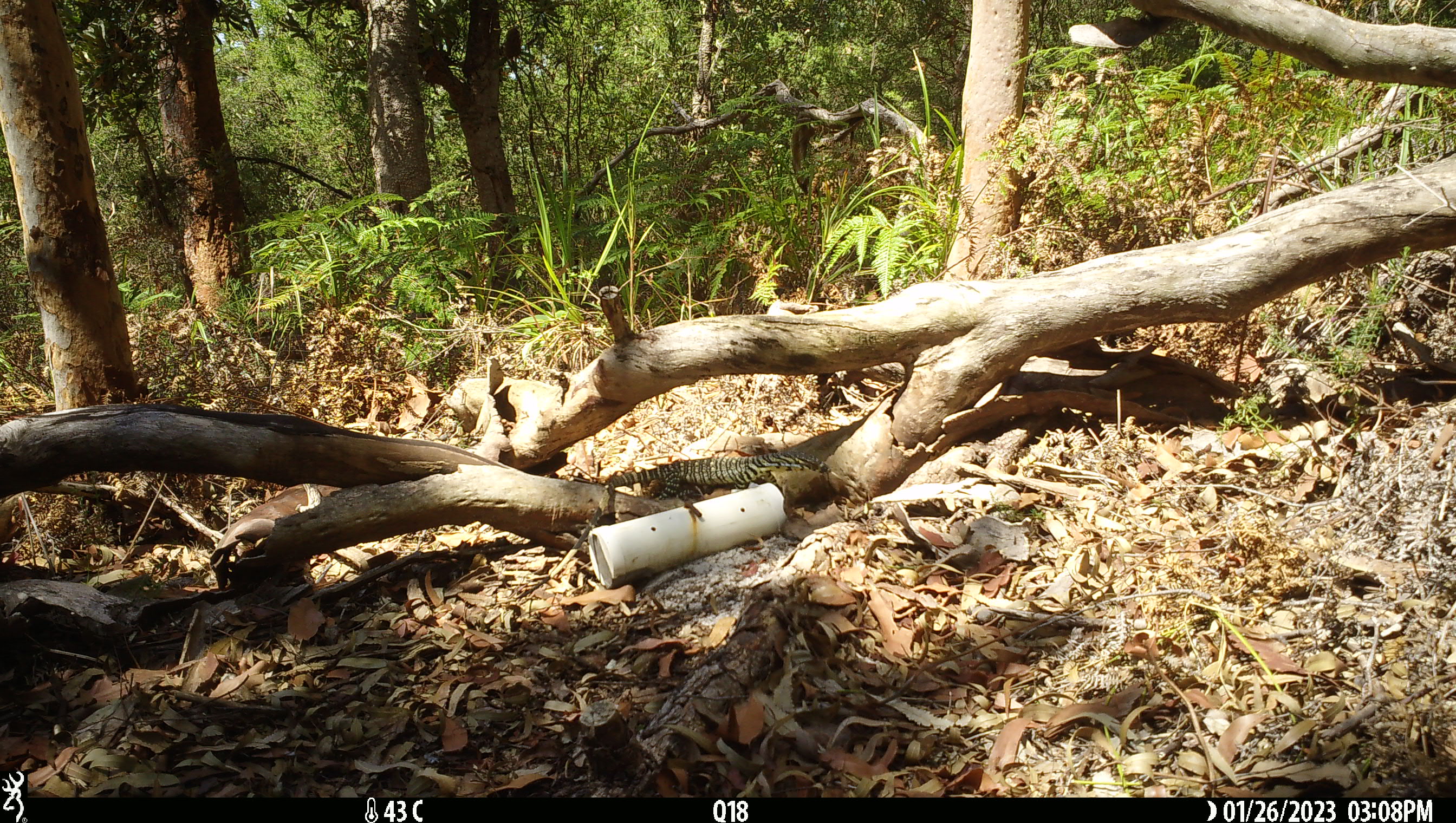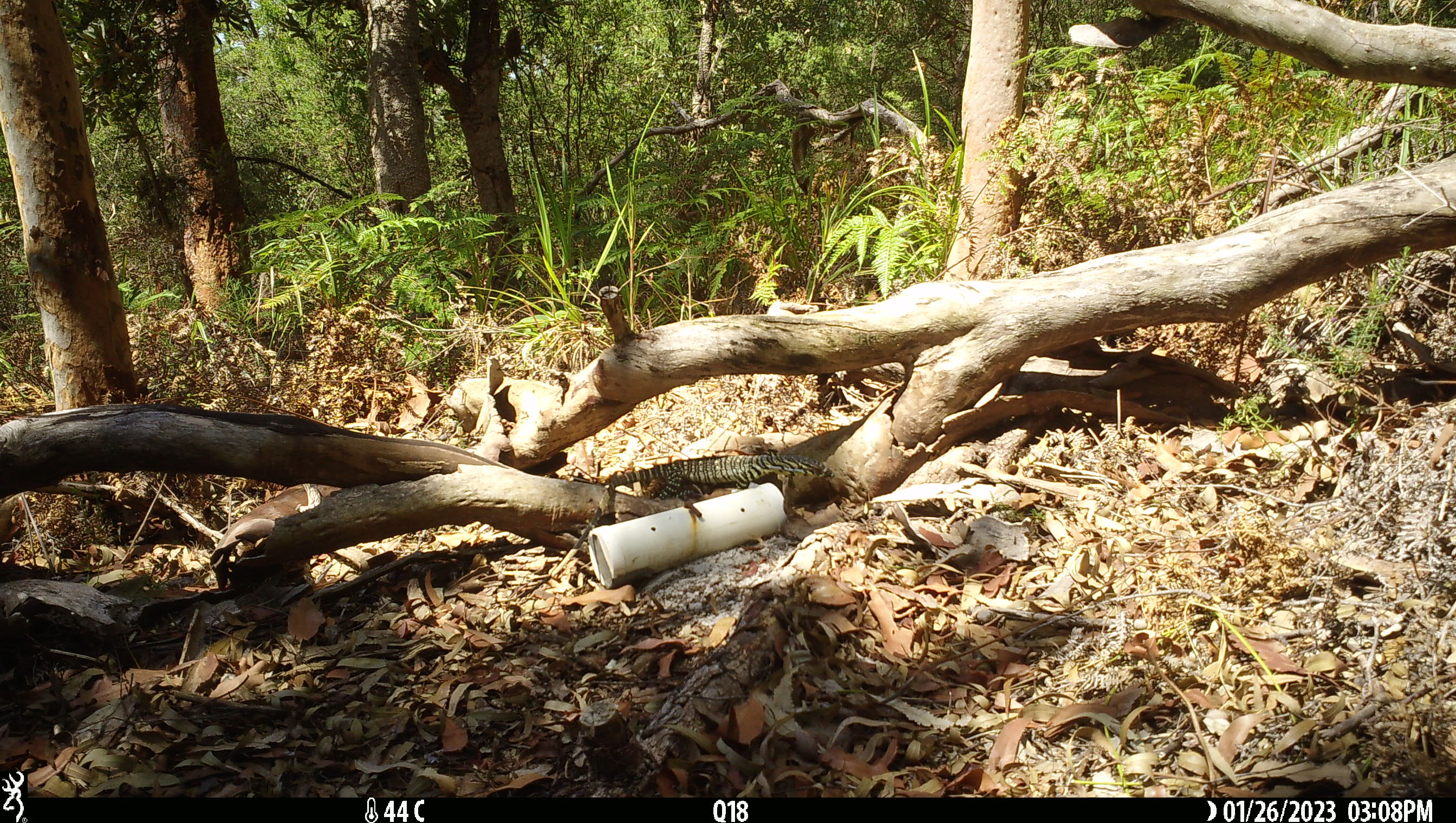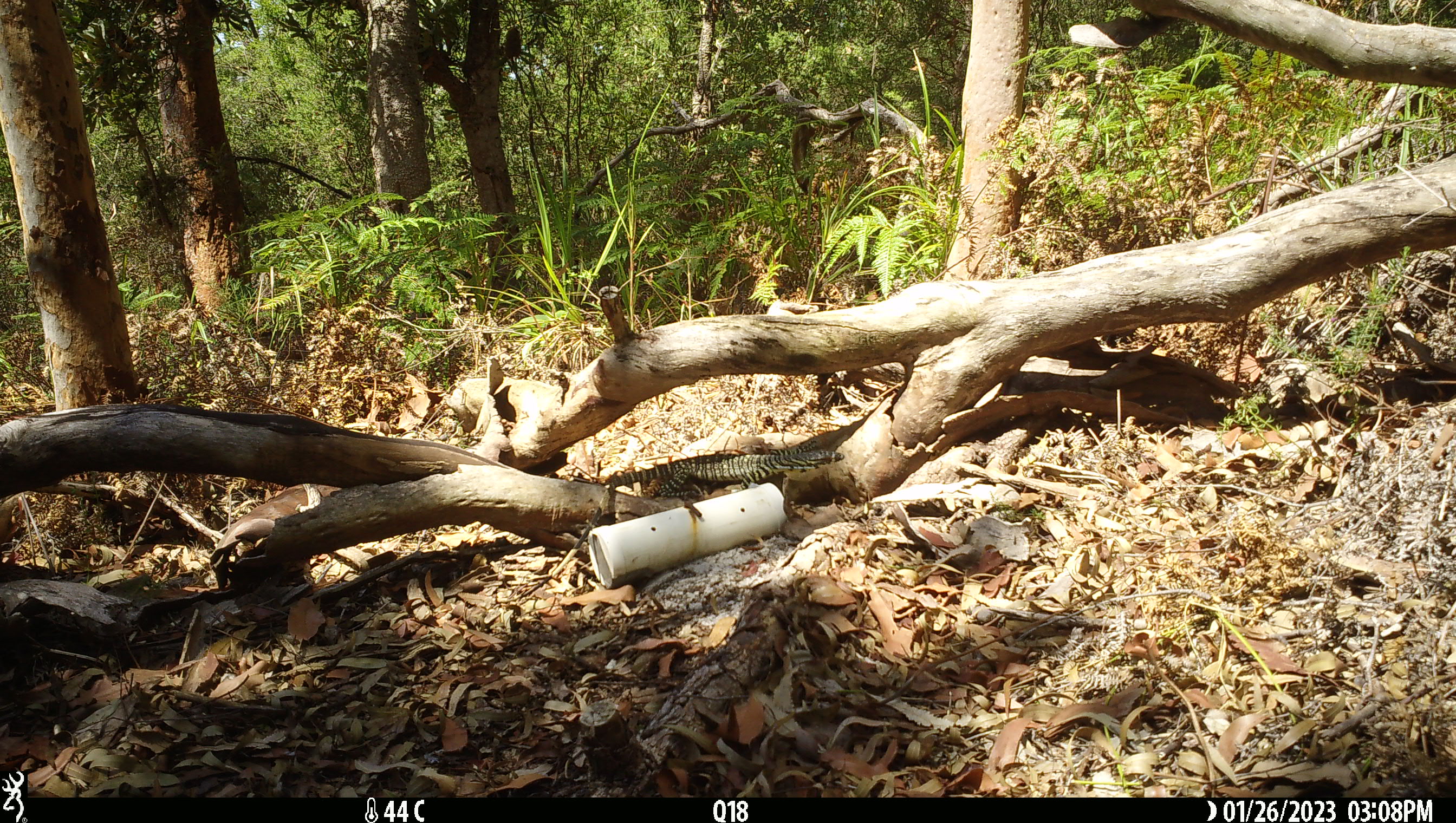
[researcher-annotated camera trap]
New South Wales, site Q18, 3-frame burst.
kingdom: Animalia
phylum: Chordata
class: Reptilia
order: Squamata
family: Varanidae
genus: Varanus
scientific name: Varanus varius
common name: lace monitor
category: goanna